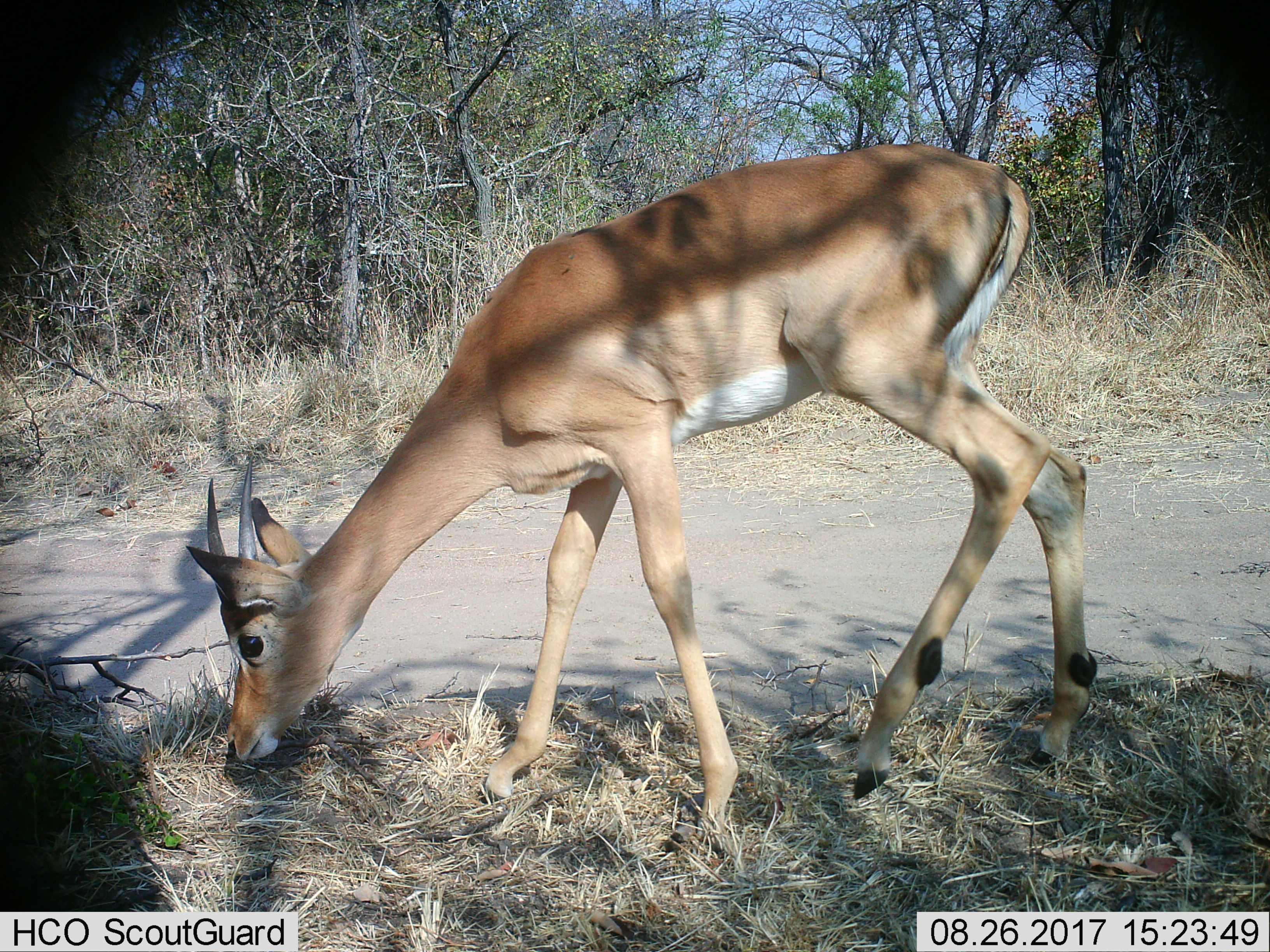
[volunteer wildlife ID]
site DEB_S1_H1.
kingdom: Animalia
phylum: Chordata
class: Mammalia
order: Artiodactyla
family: Bovidae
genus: Aepyceros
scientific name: Aepyceros melampus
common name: impala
Impala (Aepyceros melampus), count 1. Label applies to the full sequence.